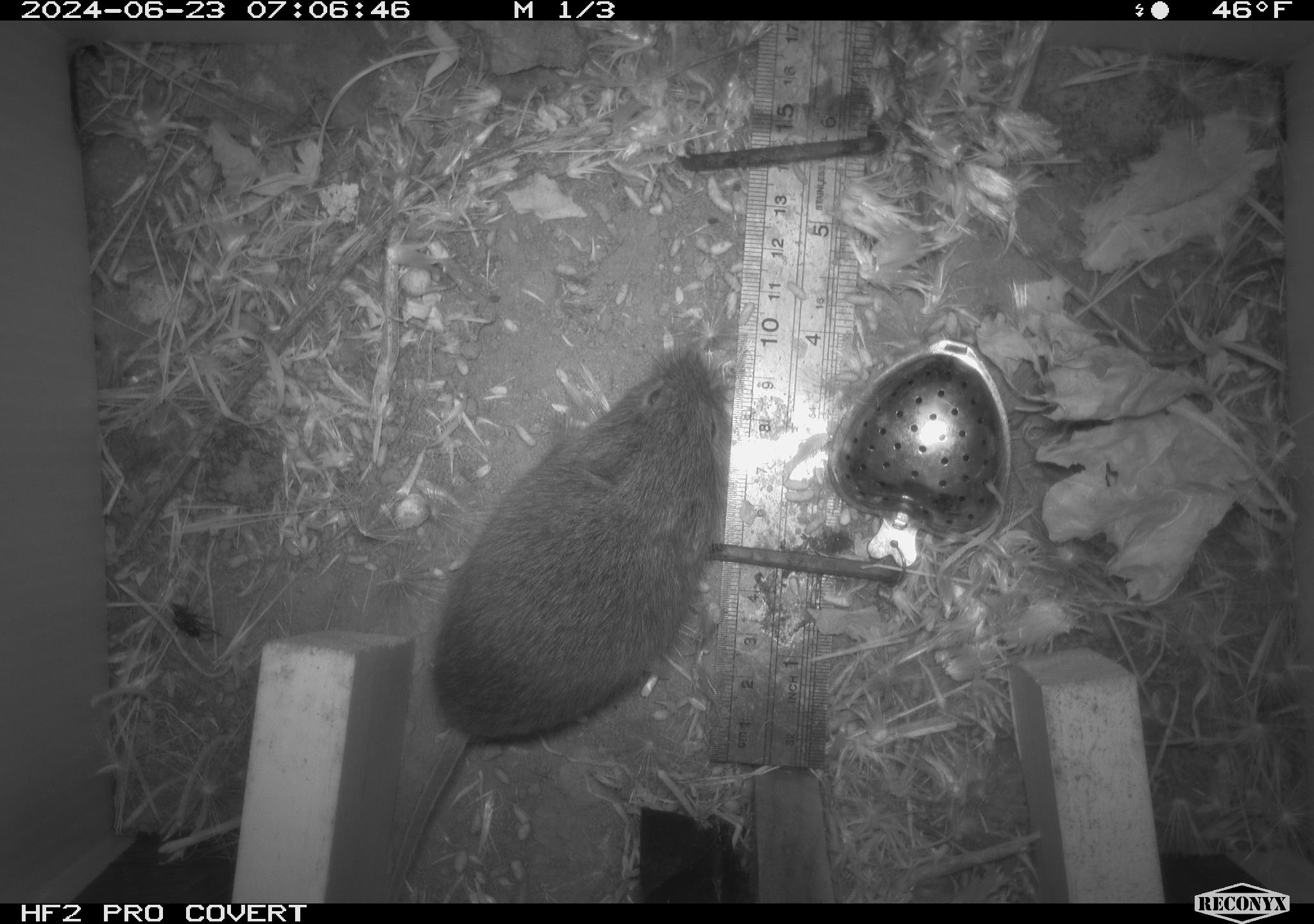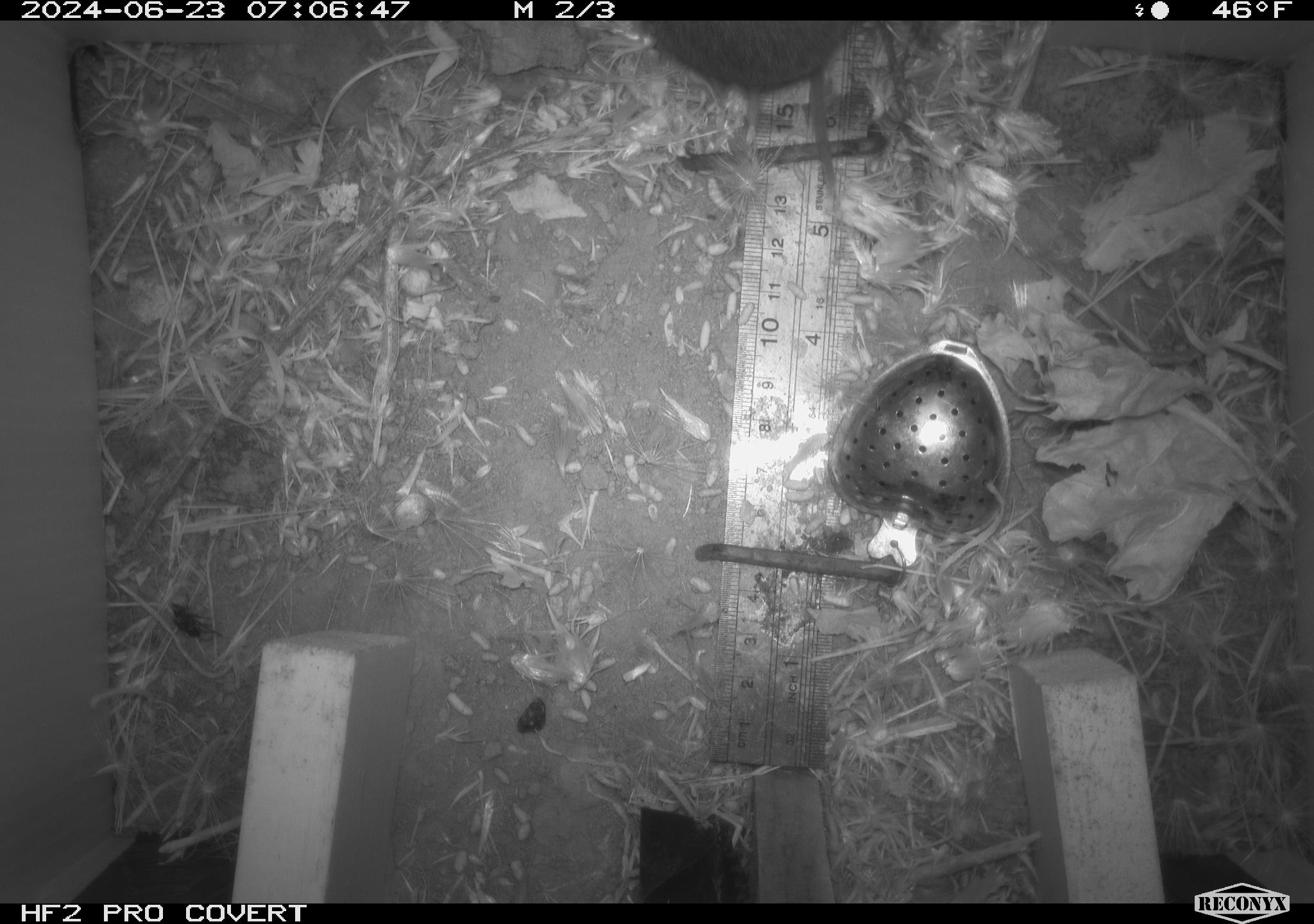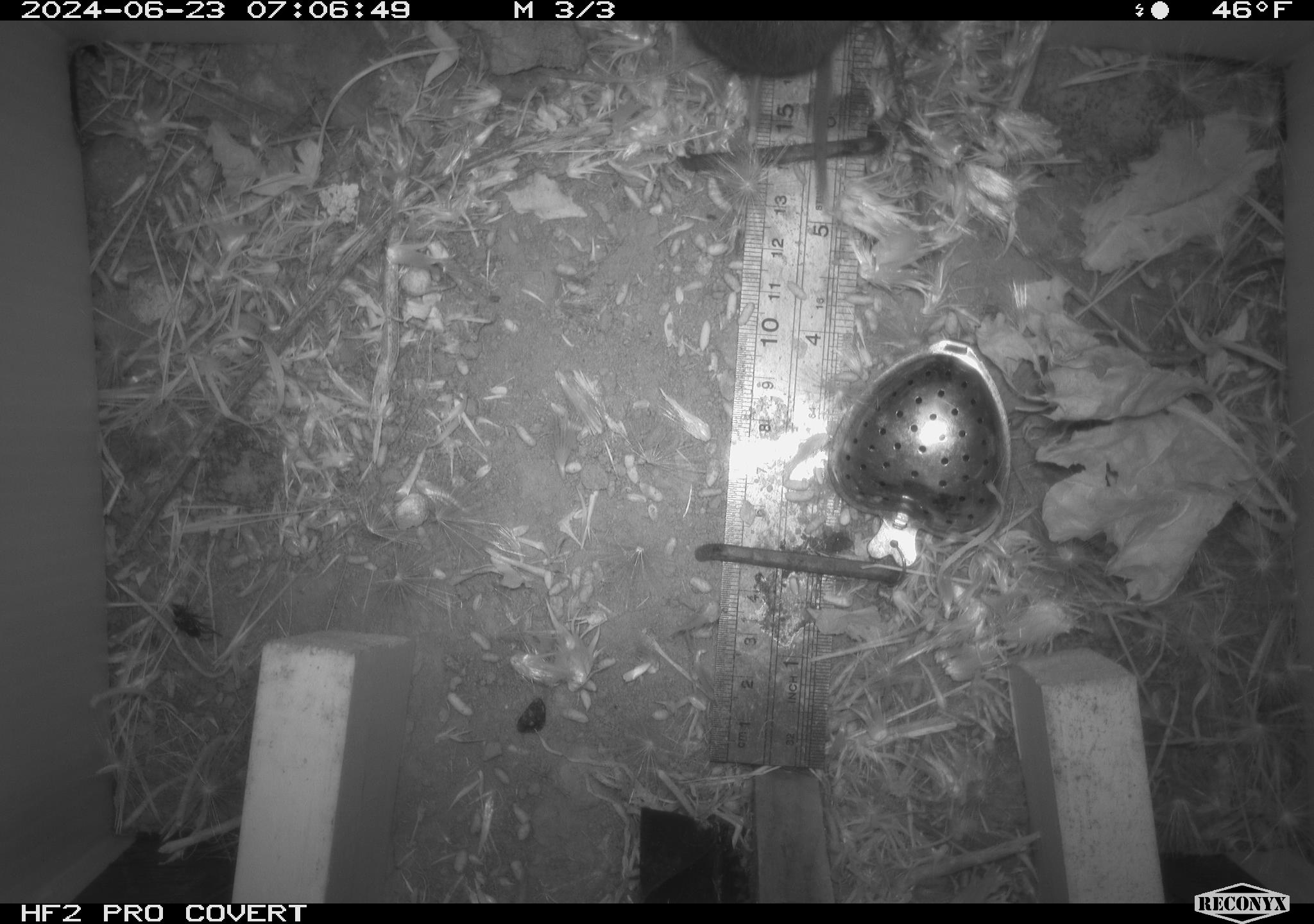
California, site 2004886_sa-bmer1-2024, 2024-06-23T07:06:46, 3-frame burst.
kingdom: Animalia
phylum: Chordata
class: Mammalia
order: Rodentia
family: Cricetidae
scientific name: Cricetidae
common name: hamsters, voles, lemmings, and allies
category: cricetidae family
Cricetidae family (hamsters, voles, lemmings, and allies) (Cricetidae).